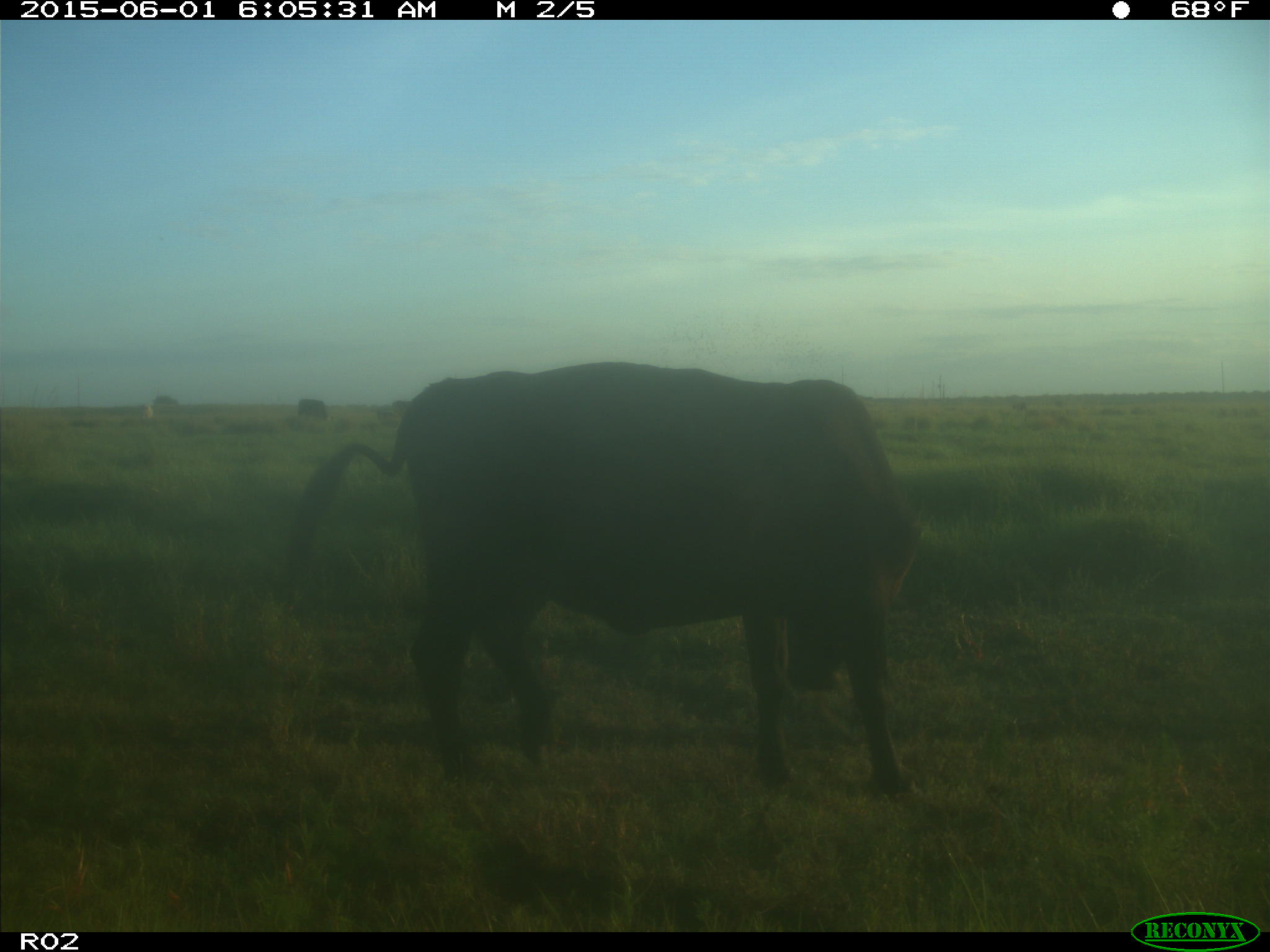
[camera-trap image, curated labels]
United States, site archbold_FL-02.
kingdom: Animalia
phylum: Chordata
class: Mammalia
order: Artiodactyla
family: Bovidae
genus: Bos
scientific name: Bos taurus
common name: domestic cow